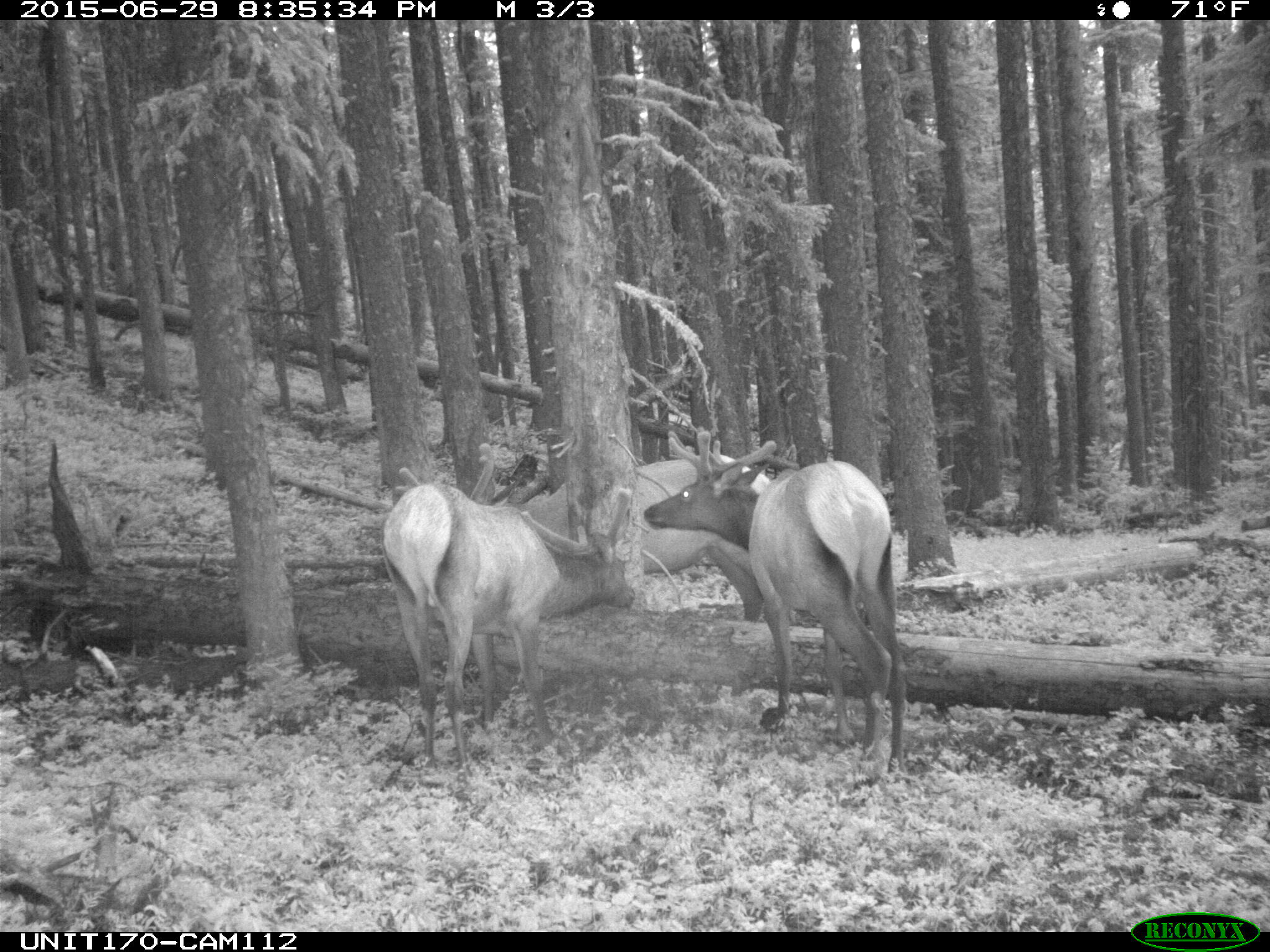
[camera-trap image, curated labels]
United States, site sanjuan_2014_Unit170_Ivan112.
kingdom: Animalia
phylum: Chordata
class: Mammalia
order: Artiodactyla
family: Cervidae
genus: Cervus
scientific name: Cervus elaphus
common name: red deer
Cervus elaphus (red deer).